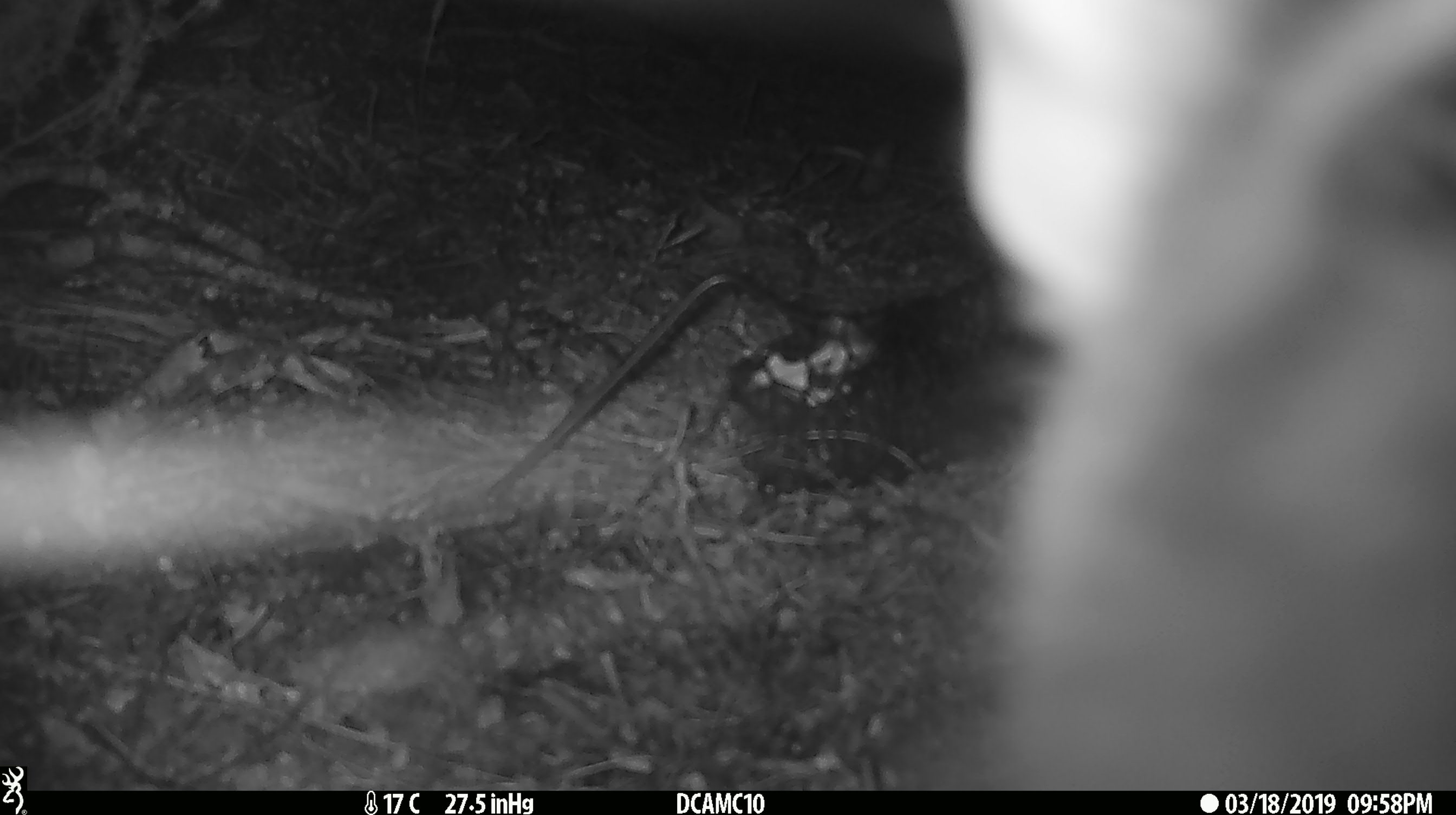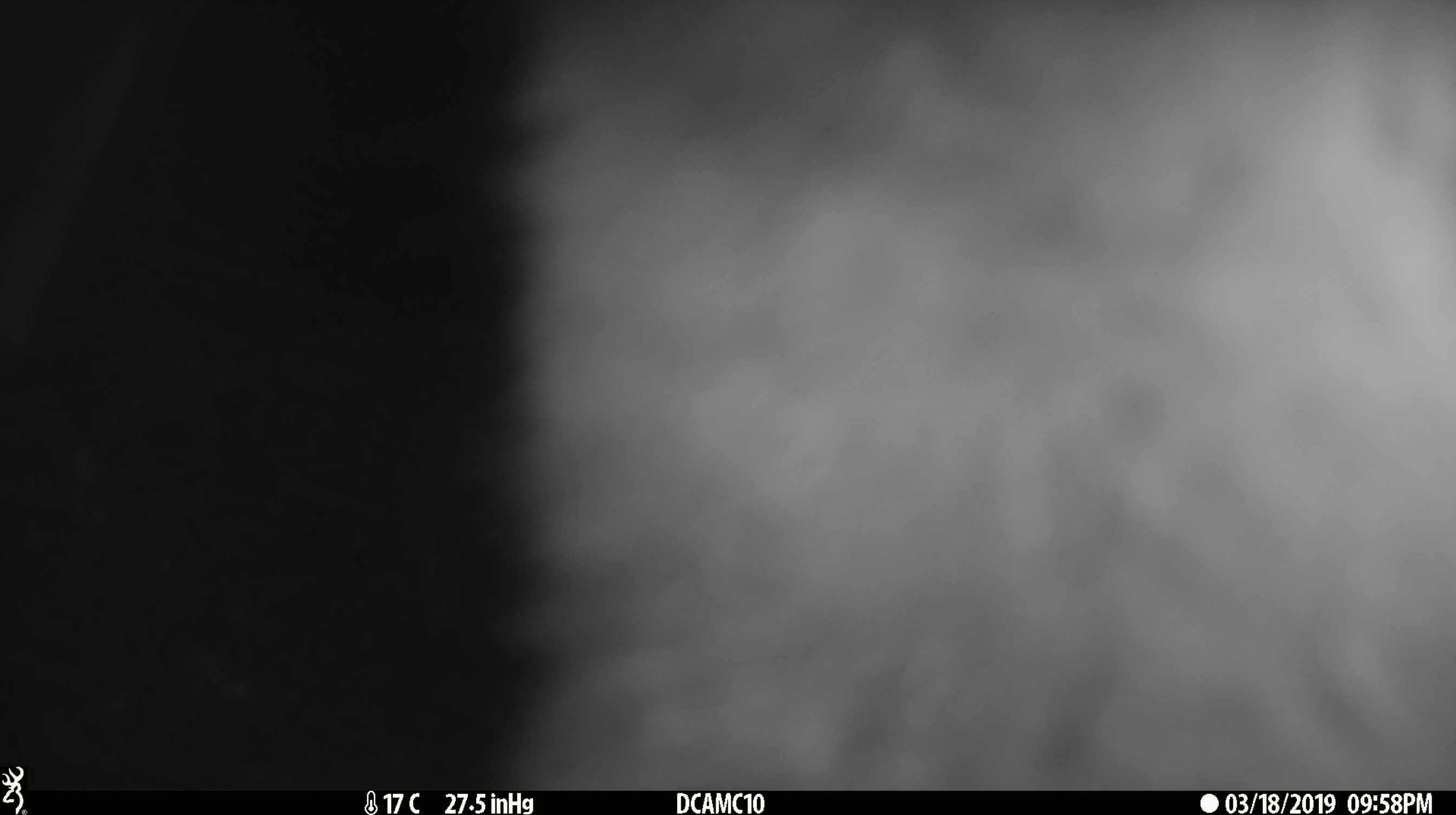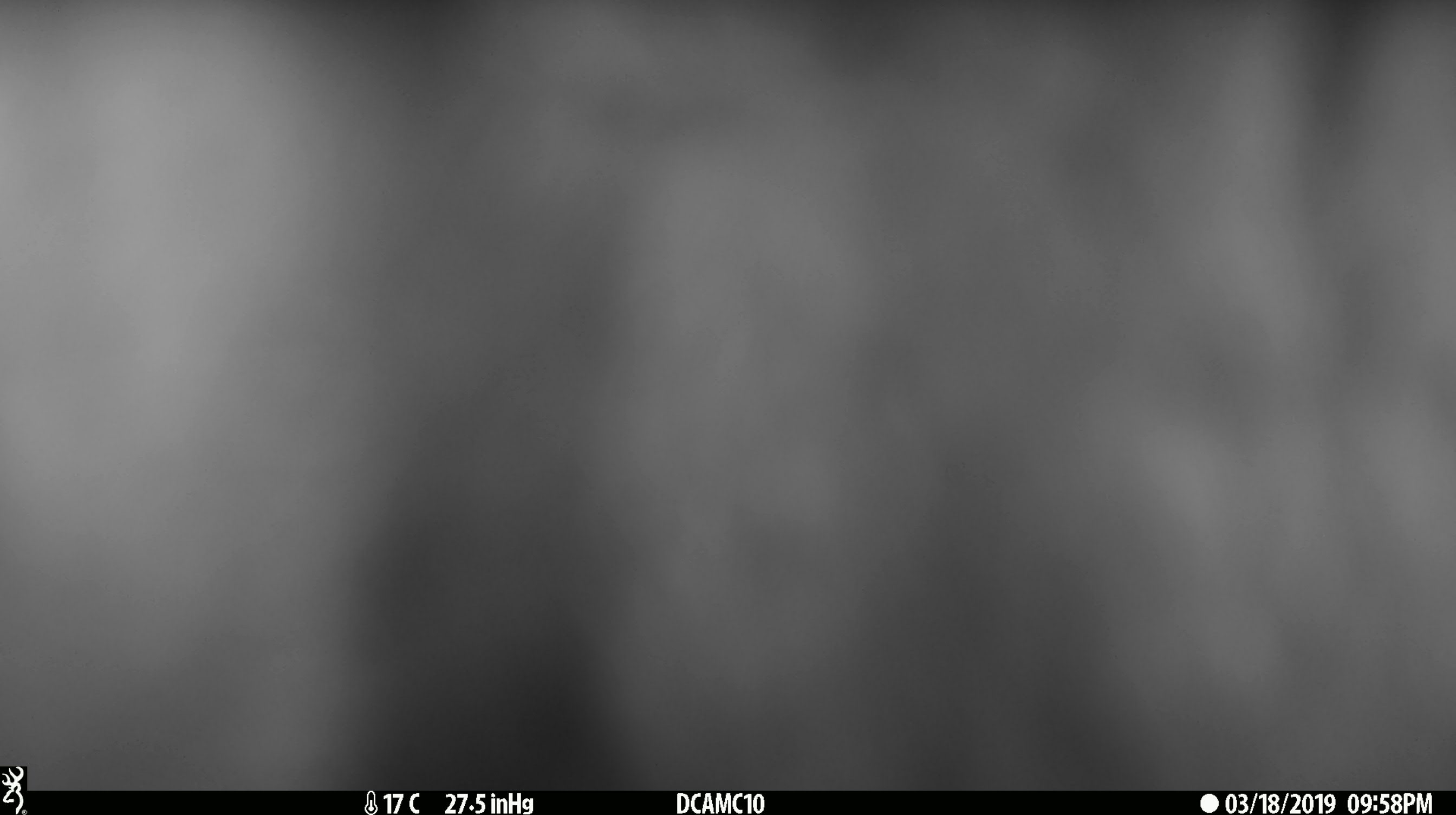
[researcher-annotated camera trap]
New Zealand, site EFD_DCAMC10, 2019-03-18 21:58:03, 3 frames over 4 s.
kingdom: Animalia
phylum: Chordata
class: Mammalia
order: Diprotodontia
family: Phalangeridae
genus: Trichosurus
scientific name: Trichosurus vulpecula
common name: common brushtail possum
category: possum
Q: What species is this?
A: Possum (common brushtail possum) (Trichosurus vulpecula).